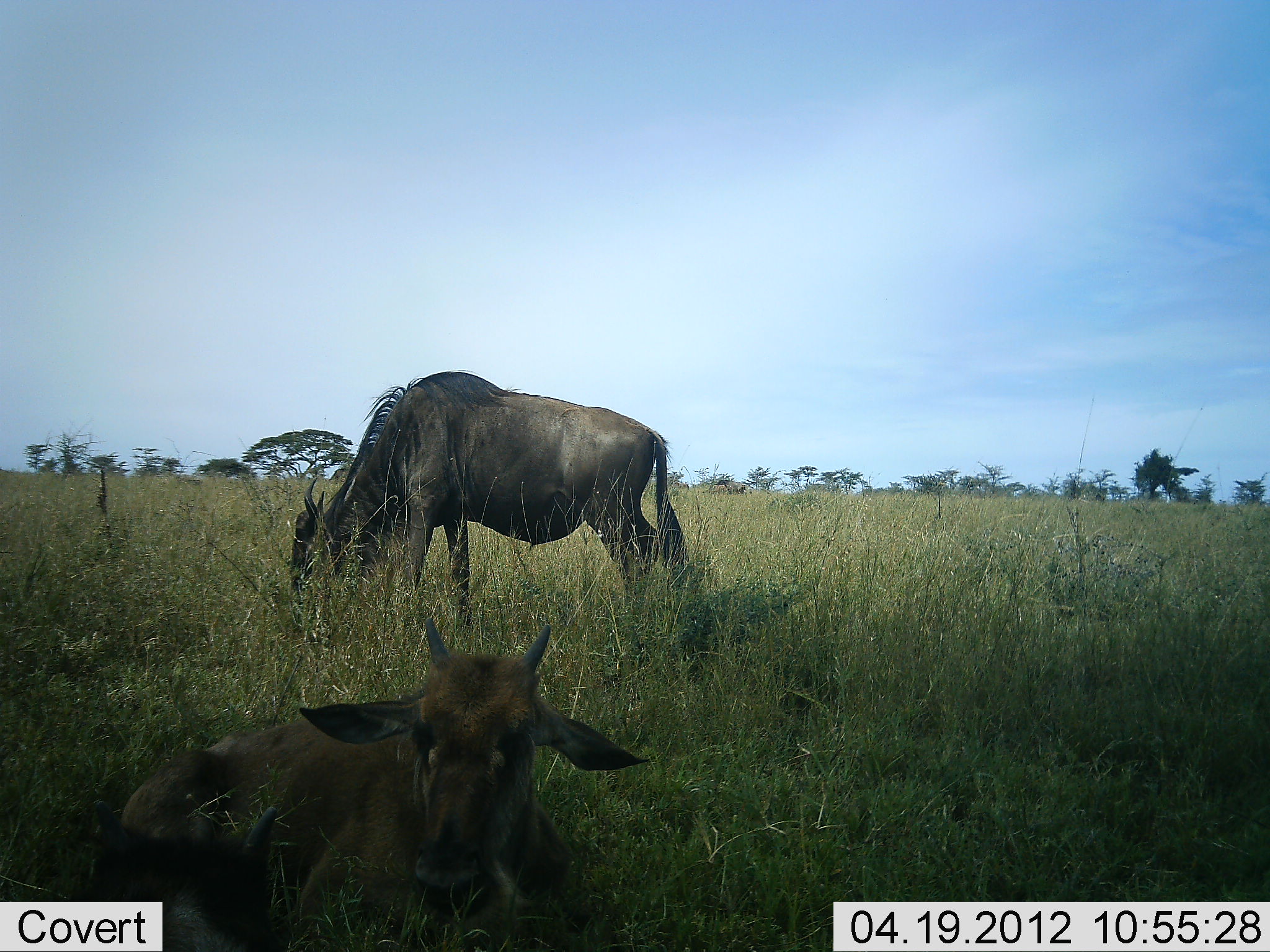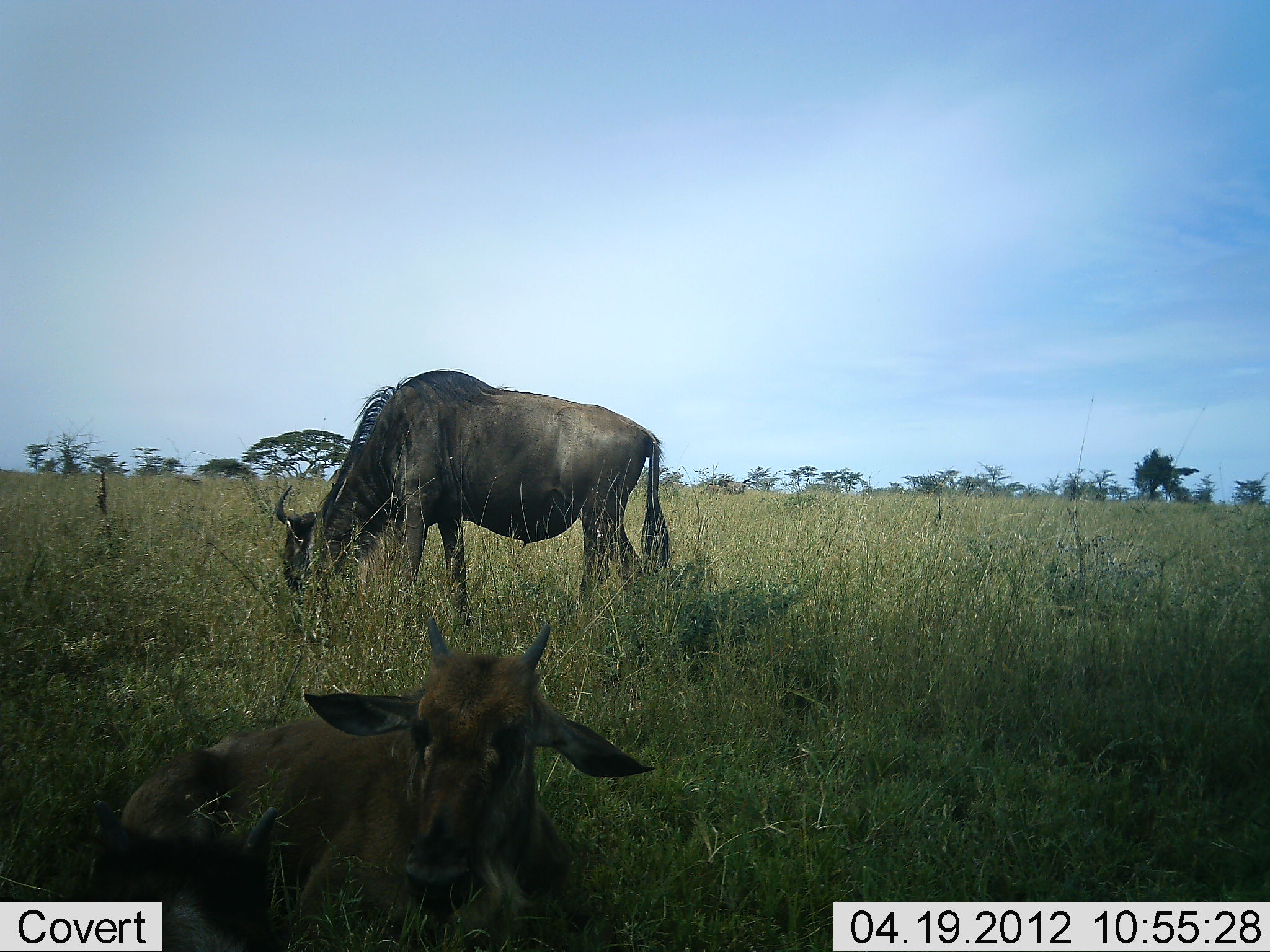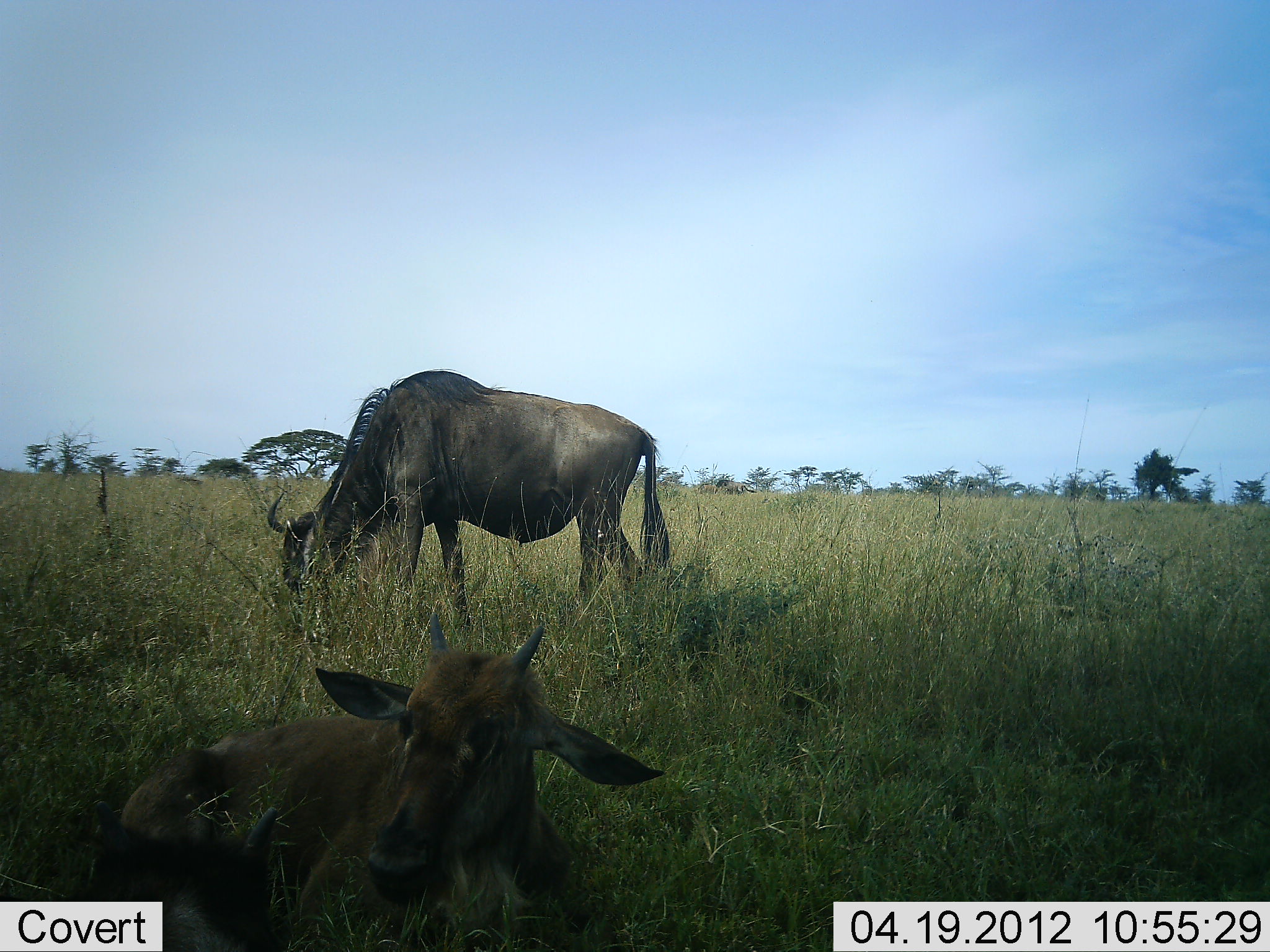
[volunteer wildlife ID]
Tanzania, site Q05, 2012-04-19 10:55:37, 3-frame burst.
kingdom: Animalia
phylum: Chordata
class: Mammalia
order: Artiodactyla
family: Bovidae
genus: Connochaetes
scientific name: Connochaetes taurinus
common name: blue wildebeest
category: wildebeest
Wildebeest (blue wildebeest) (Connochaetes taurinus), count 2. Behavior (volunteer vote fractions): standing 27%, resting 92%, moving 4%, interacting 0%. Young present (vote fraction): 85%. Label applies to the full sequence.